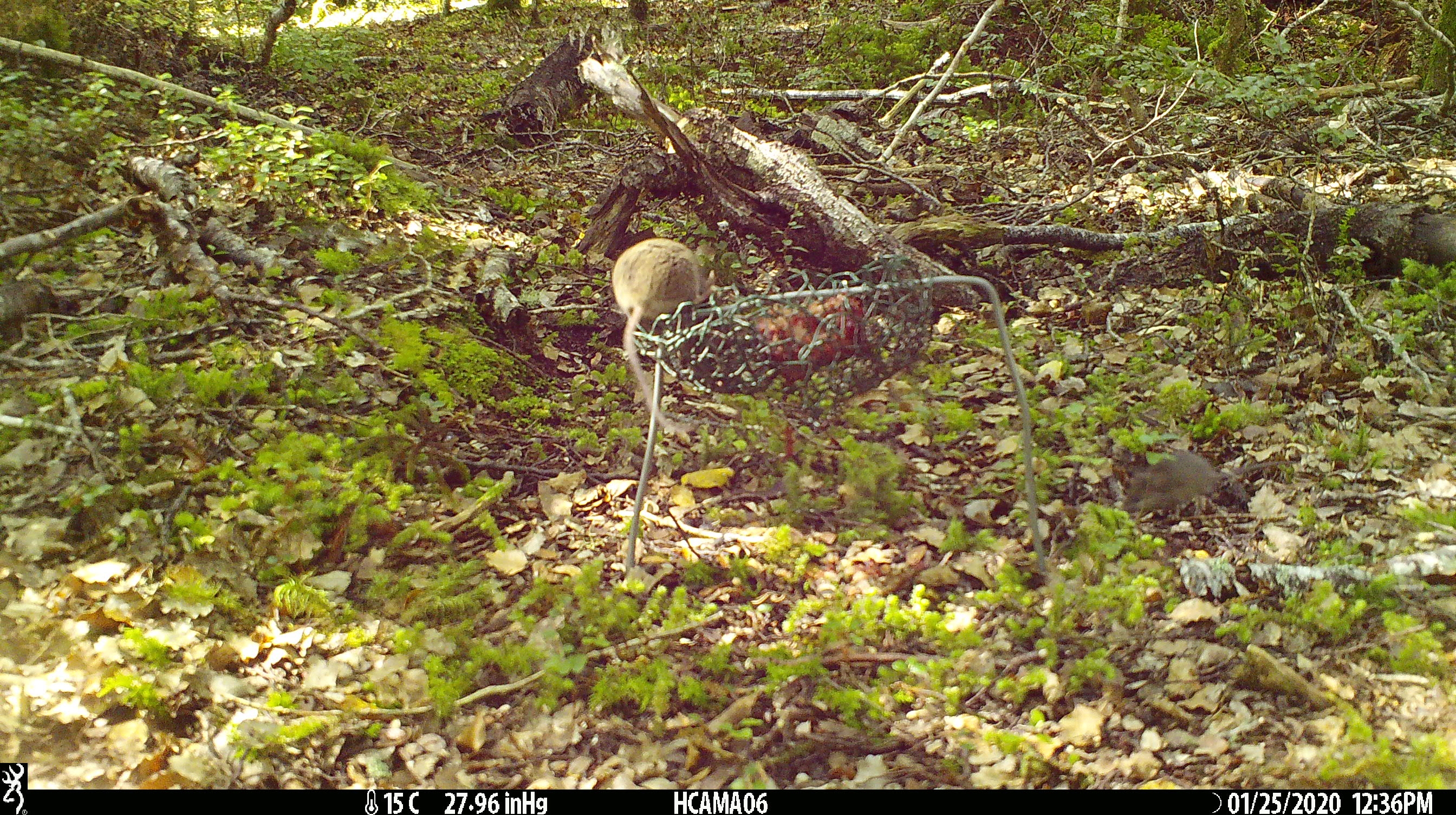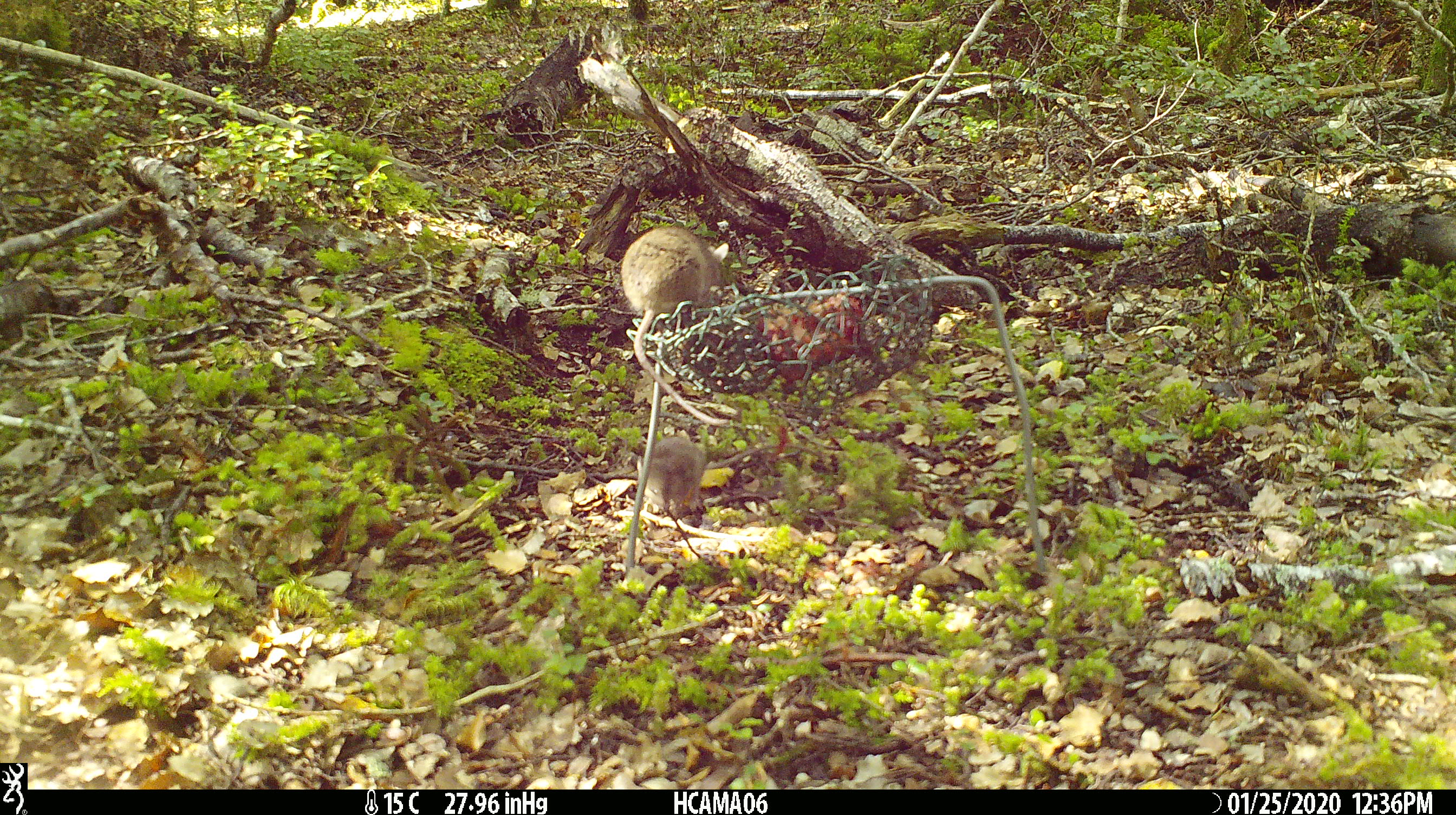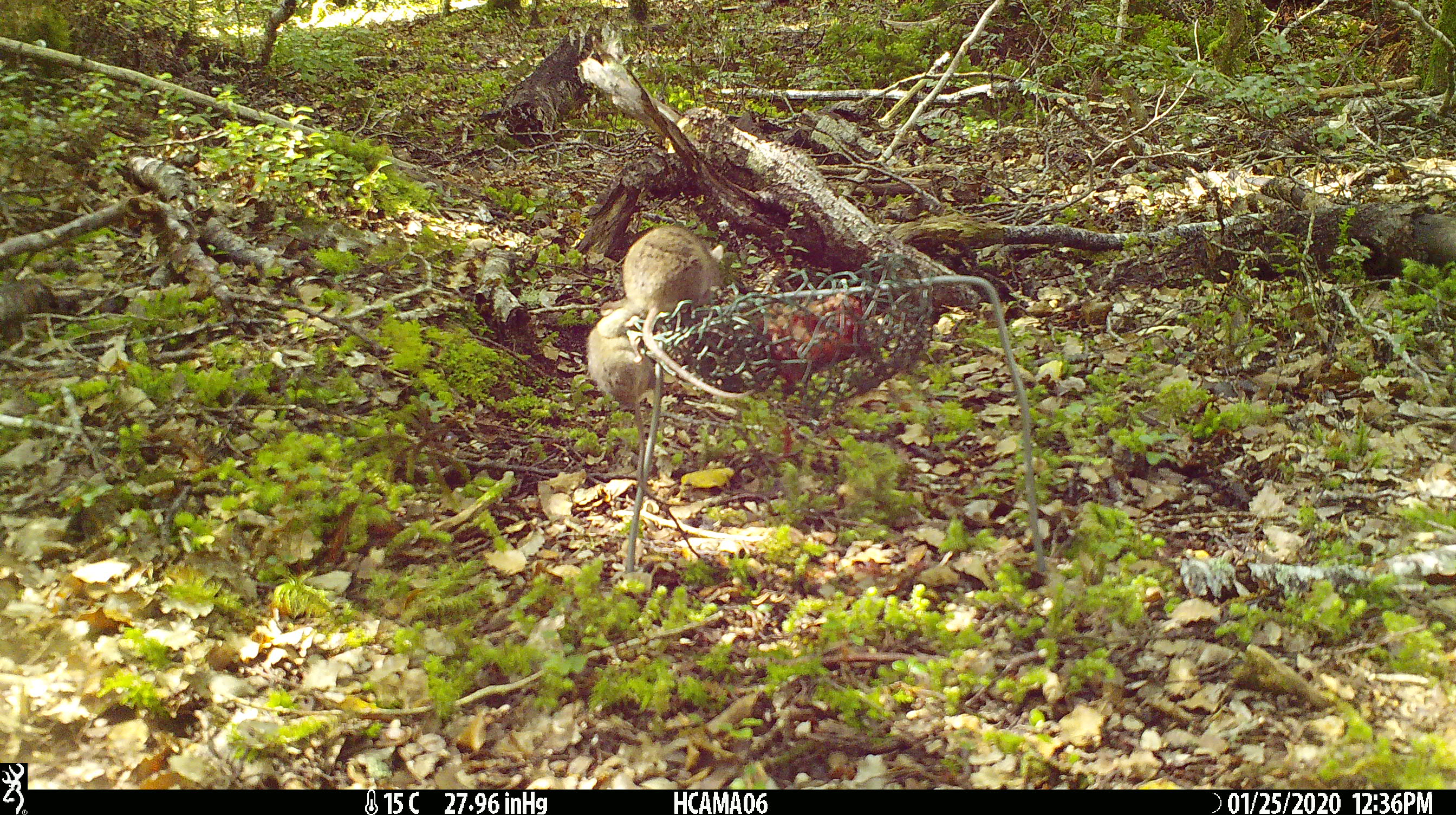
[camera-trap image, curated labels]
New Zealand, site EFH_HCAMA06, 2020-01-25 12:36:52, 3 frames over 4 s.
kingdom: Animalia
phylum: Chordata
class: Mammalia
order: Rodentia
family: Muridae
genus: Mus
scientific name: Mus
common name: mouse